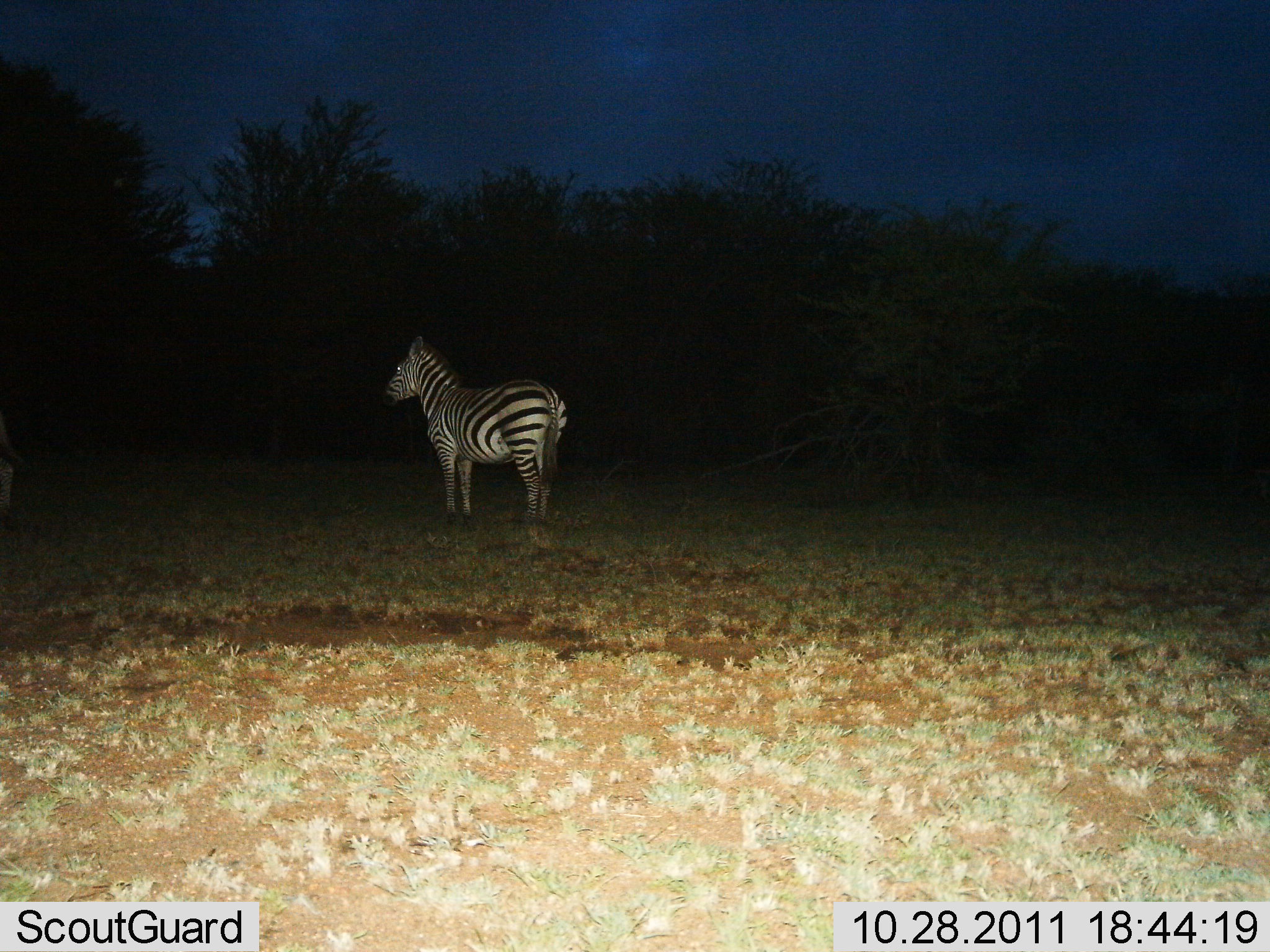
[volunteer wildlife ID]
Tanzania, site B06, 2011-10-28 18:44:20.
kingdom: Animalia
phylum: Chordata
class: Mammalia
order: Perissodactyla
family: Equidae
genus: Equus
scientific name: Equus quagga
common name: plains zebra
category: zebra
Zebra (plains zebra) (Equus quagga), count 1. Behavior (volunteer vote fractions): standing 100%, resting 0%, moving 0%, interacting 0%. Young present (vote fraction): 0%. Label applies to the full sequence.